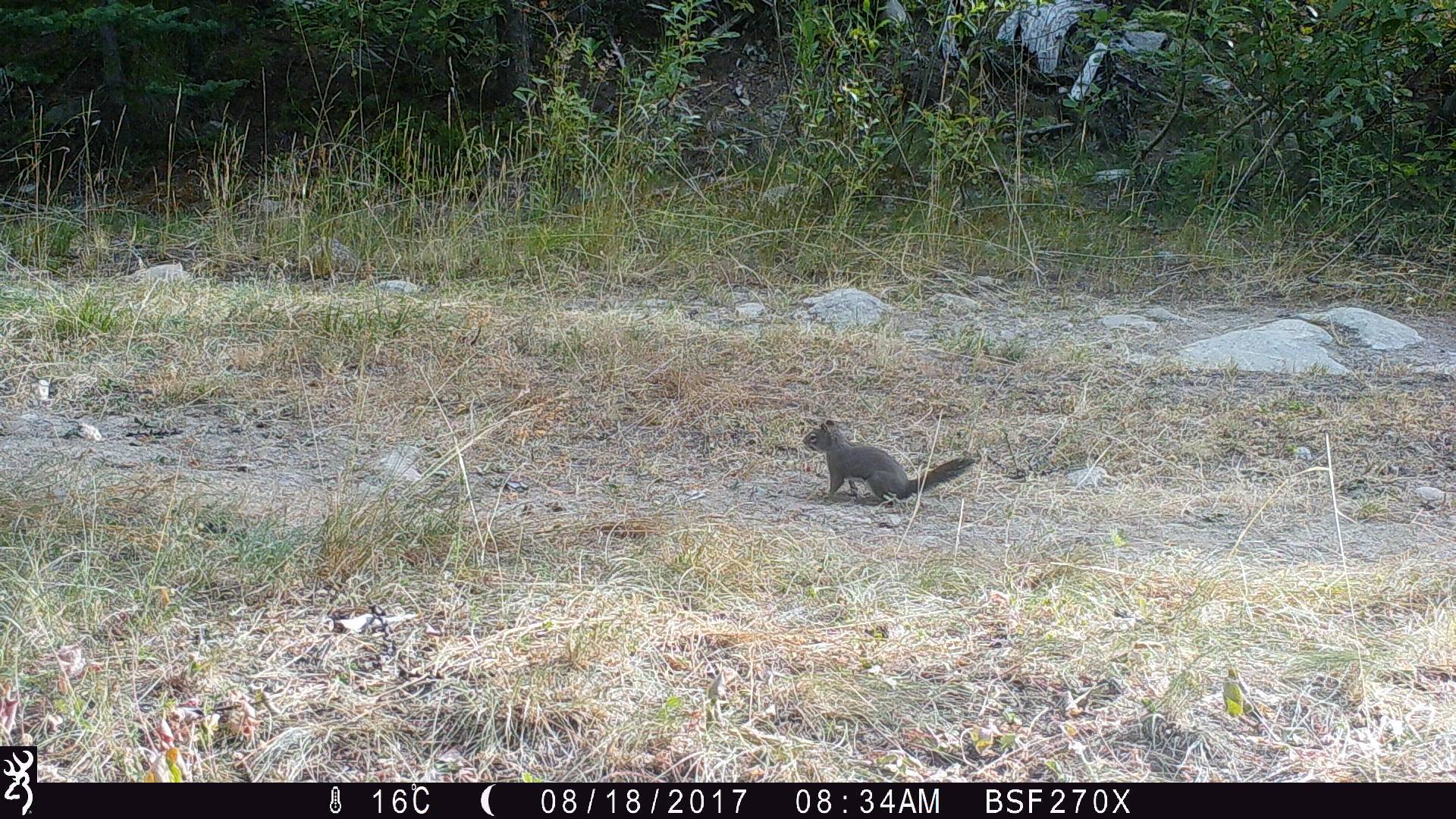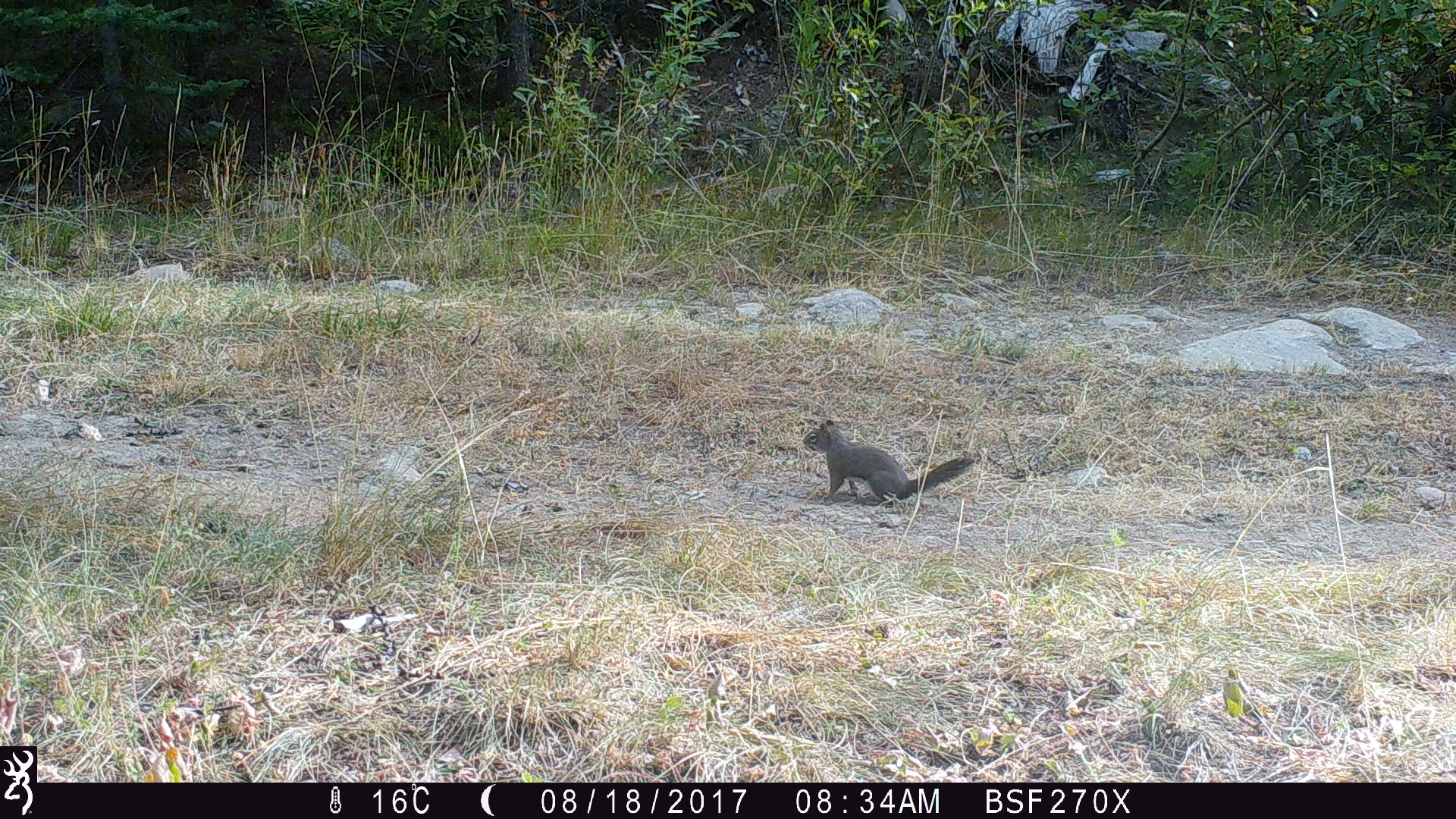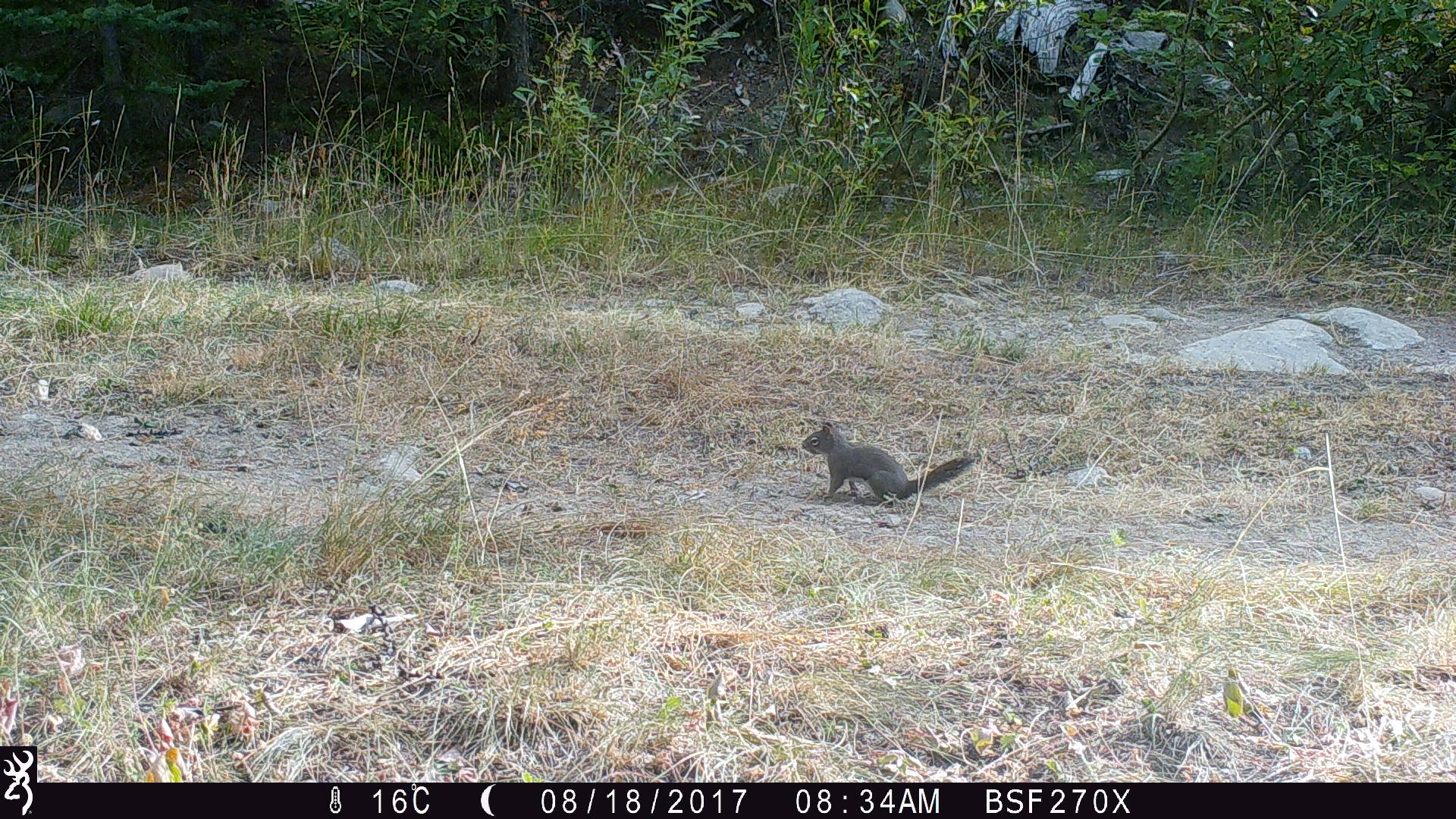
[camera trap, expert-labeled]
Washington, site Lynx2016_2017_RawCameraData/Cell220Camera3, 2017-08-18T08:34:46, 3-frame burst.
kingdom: Animalia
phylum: Chordata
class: Mammalia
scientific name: Mammalia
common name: small mammal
Small mammal (Mammalia). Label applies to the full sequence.